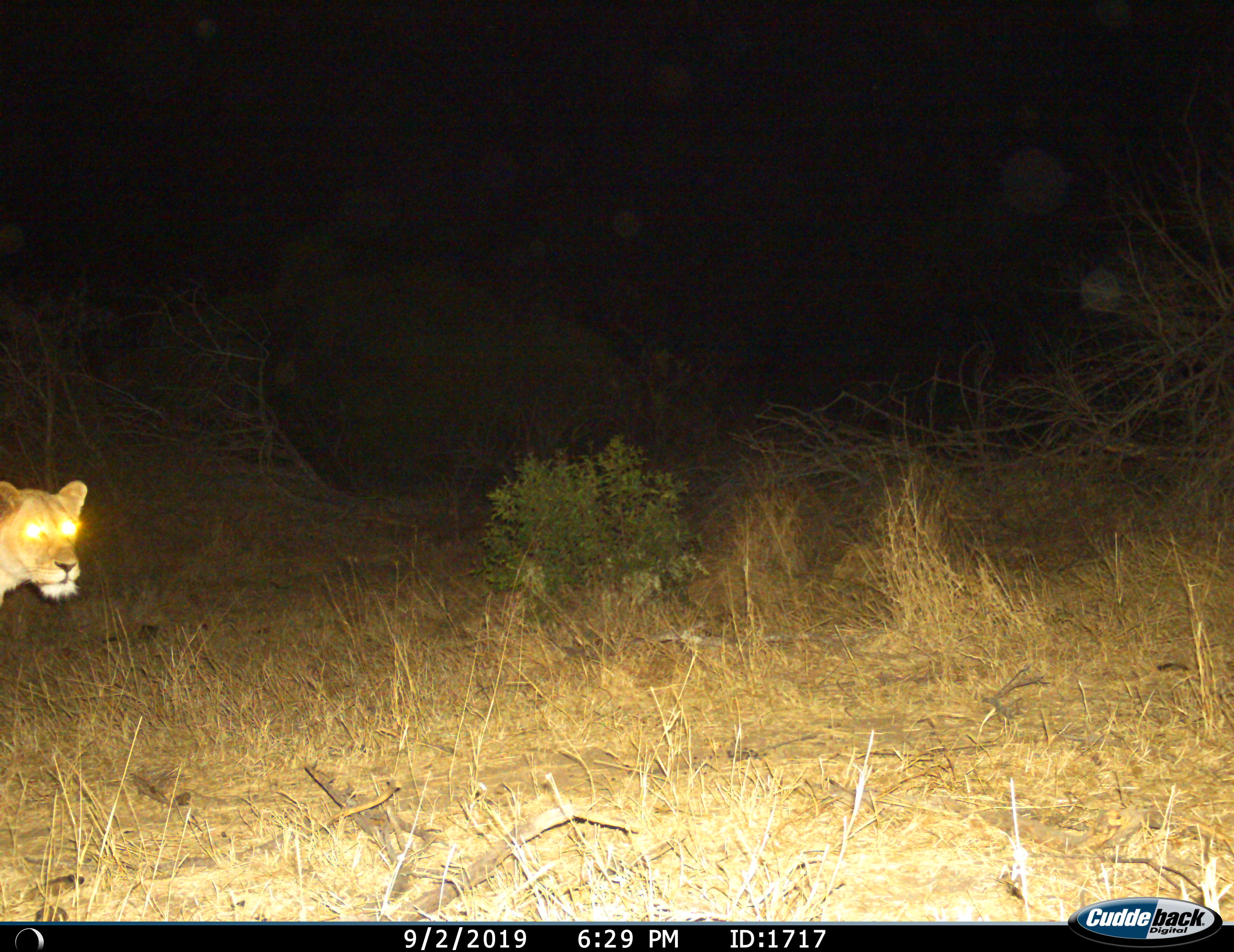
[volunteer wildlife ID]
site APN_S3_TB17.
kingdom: Animalia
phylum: Chordata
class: Mammalia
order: Carnivora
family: Felidae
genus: Panthera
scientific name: Panthera leo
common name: lion female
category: lionfemale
Lionfemale (lion female) (Panthera leo), count 1. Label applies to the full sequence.